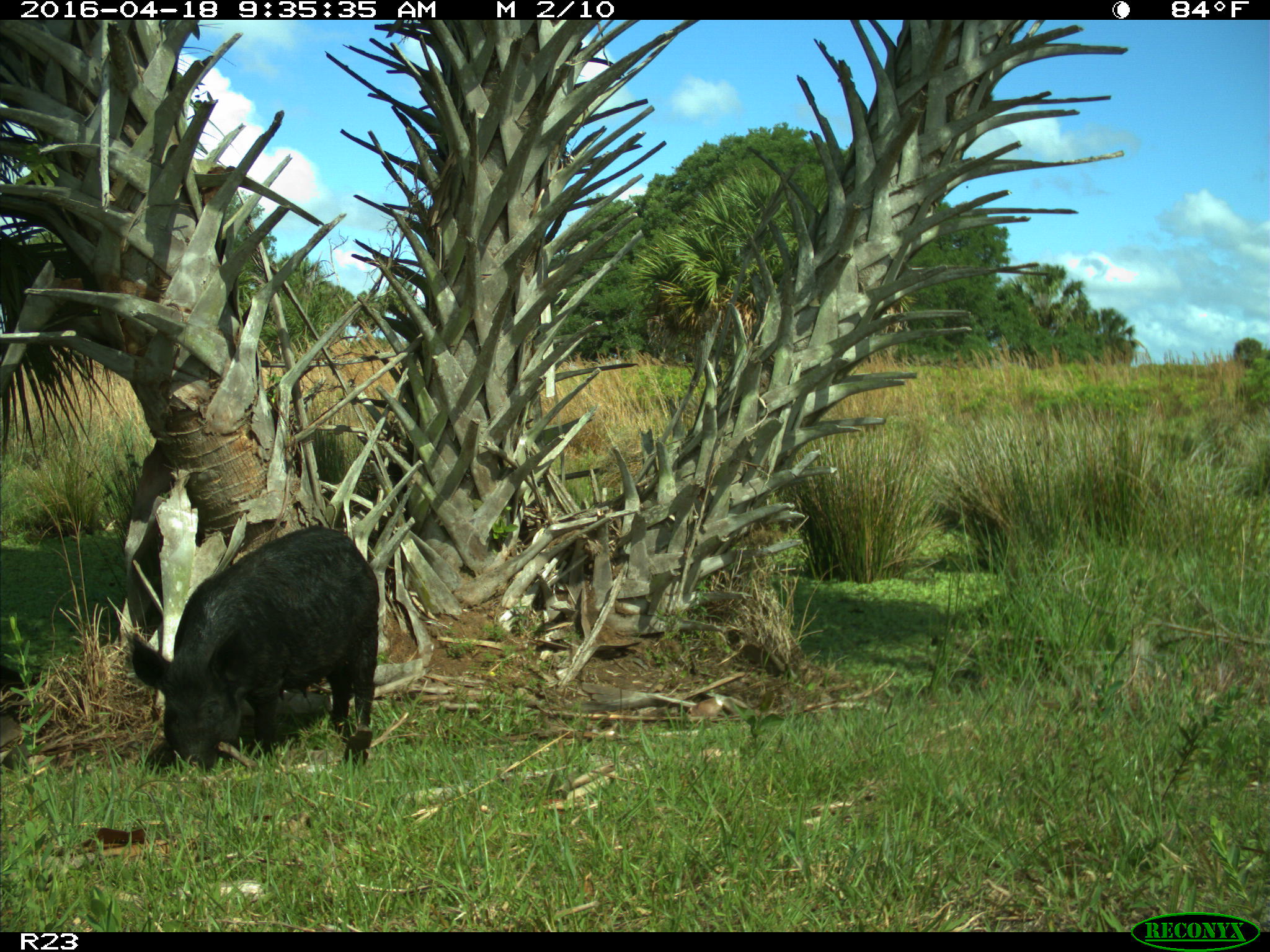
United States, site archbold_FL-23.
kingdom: Animalia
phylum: Chordata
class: Mammalia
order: Artiodactyla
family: Suidae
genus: Sus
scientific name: Sus scrofa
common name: wild boar